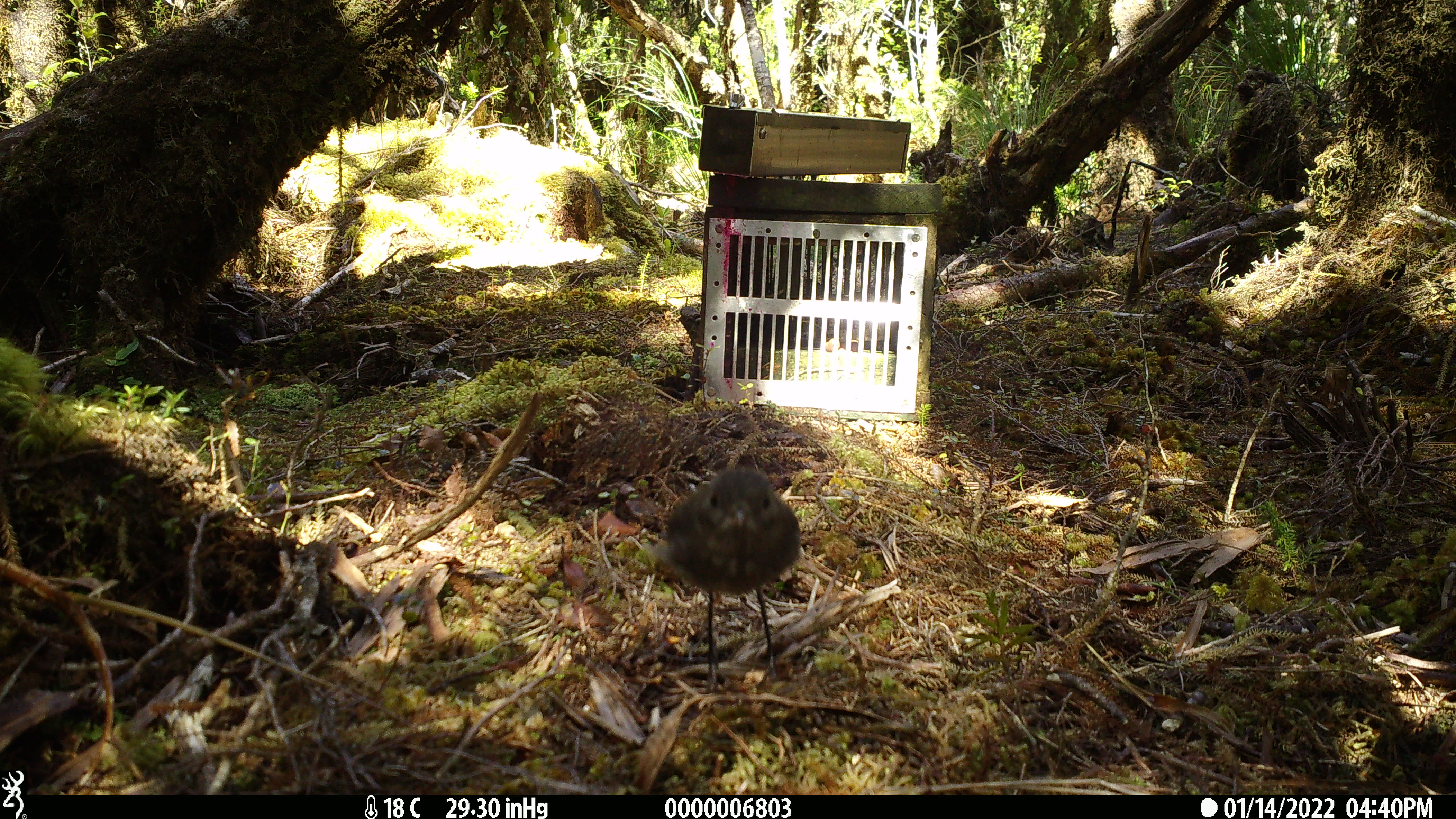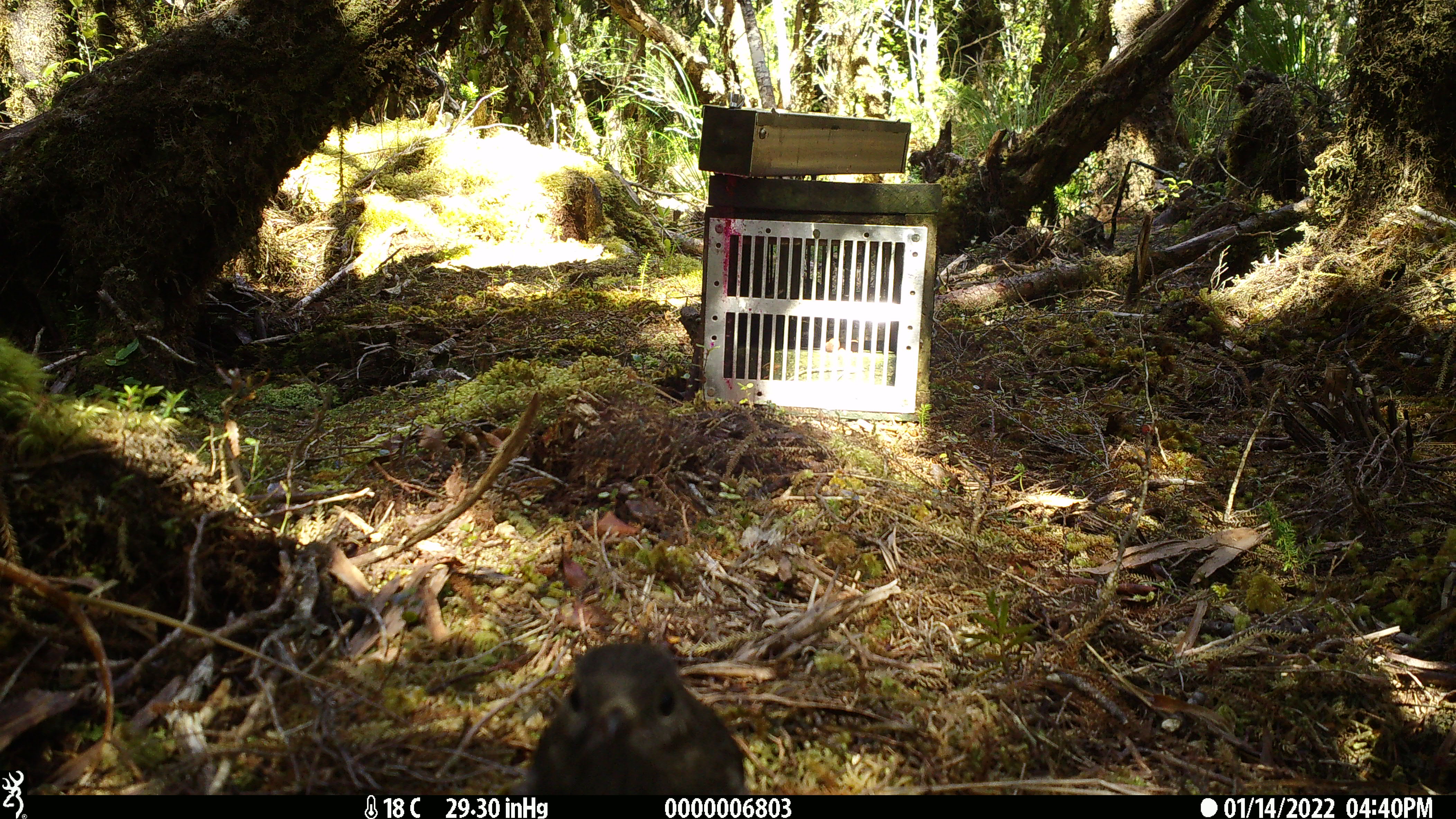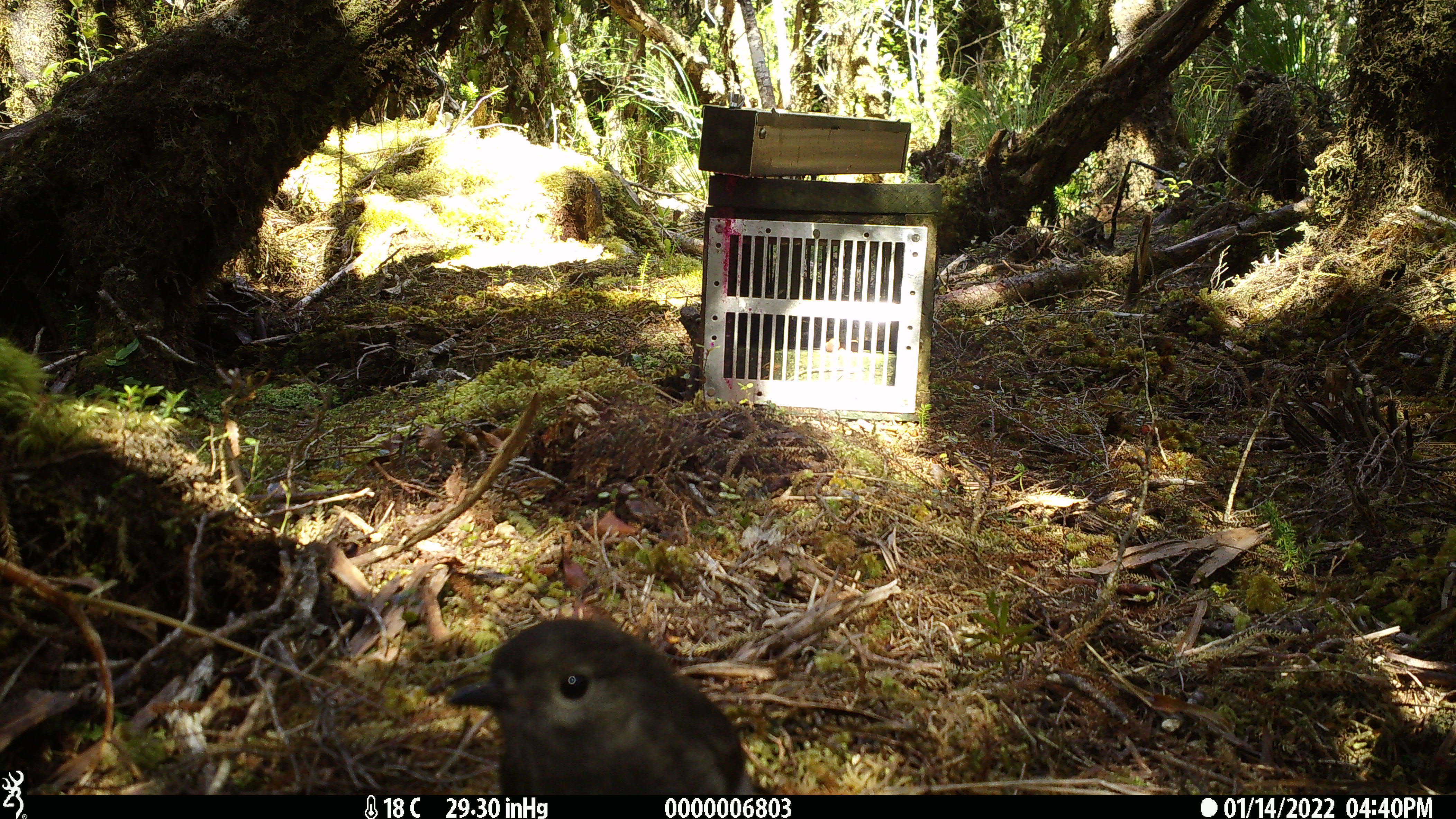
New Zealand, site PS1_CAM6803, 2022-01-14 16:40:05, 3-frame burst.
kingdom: Animalia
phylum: Chordata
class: Aves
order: Passeriformes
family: Petroicidae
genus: Petroica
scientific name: Petroica australis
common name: new zealand robin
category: robin